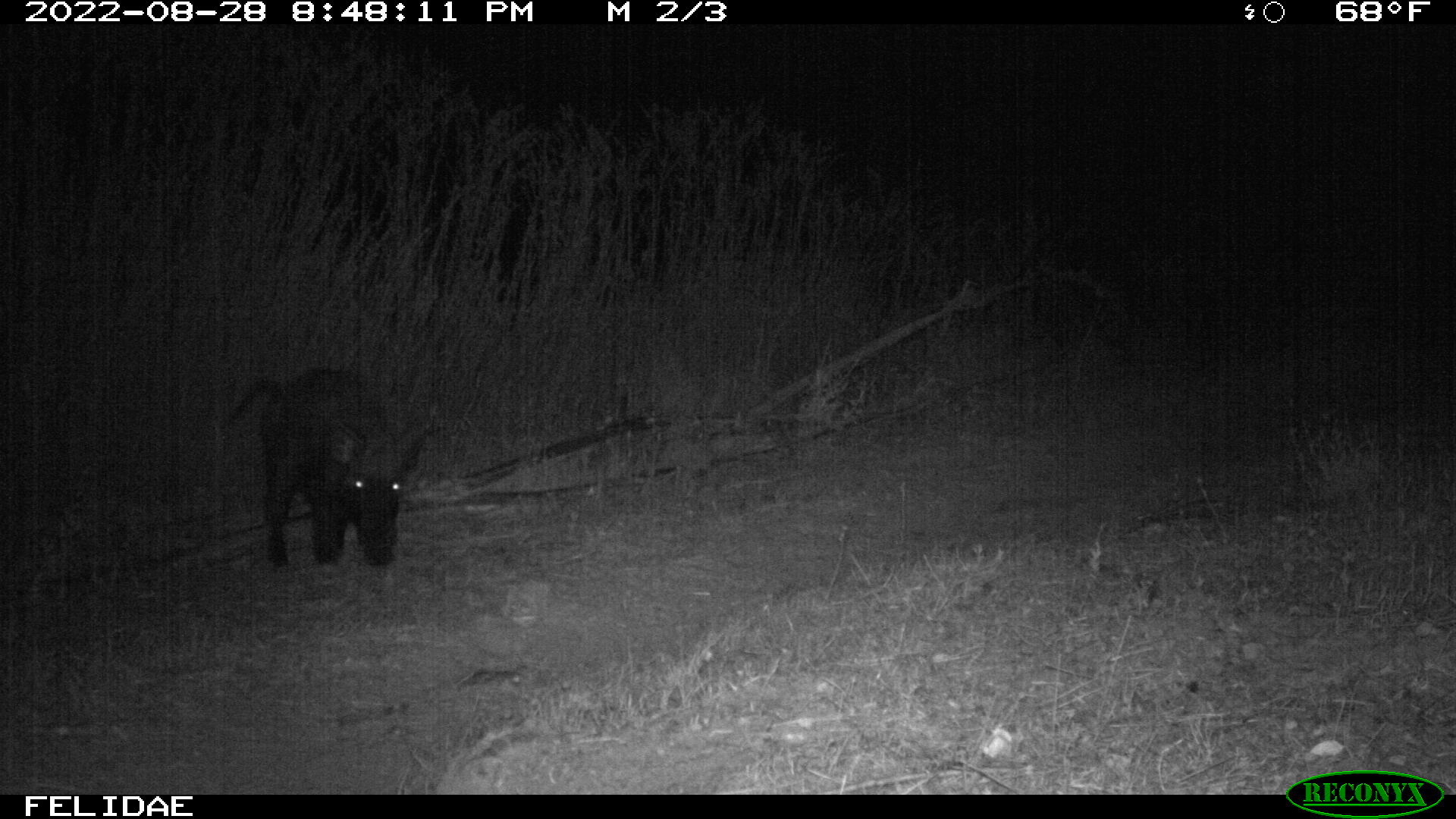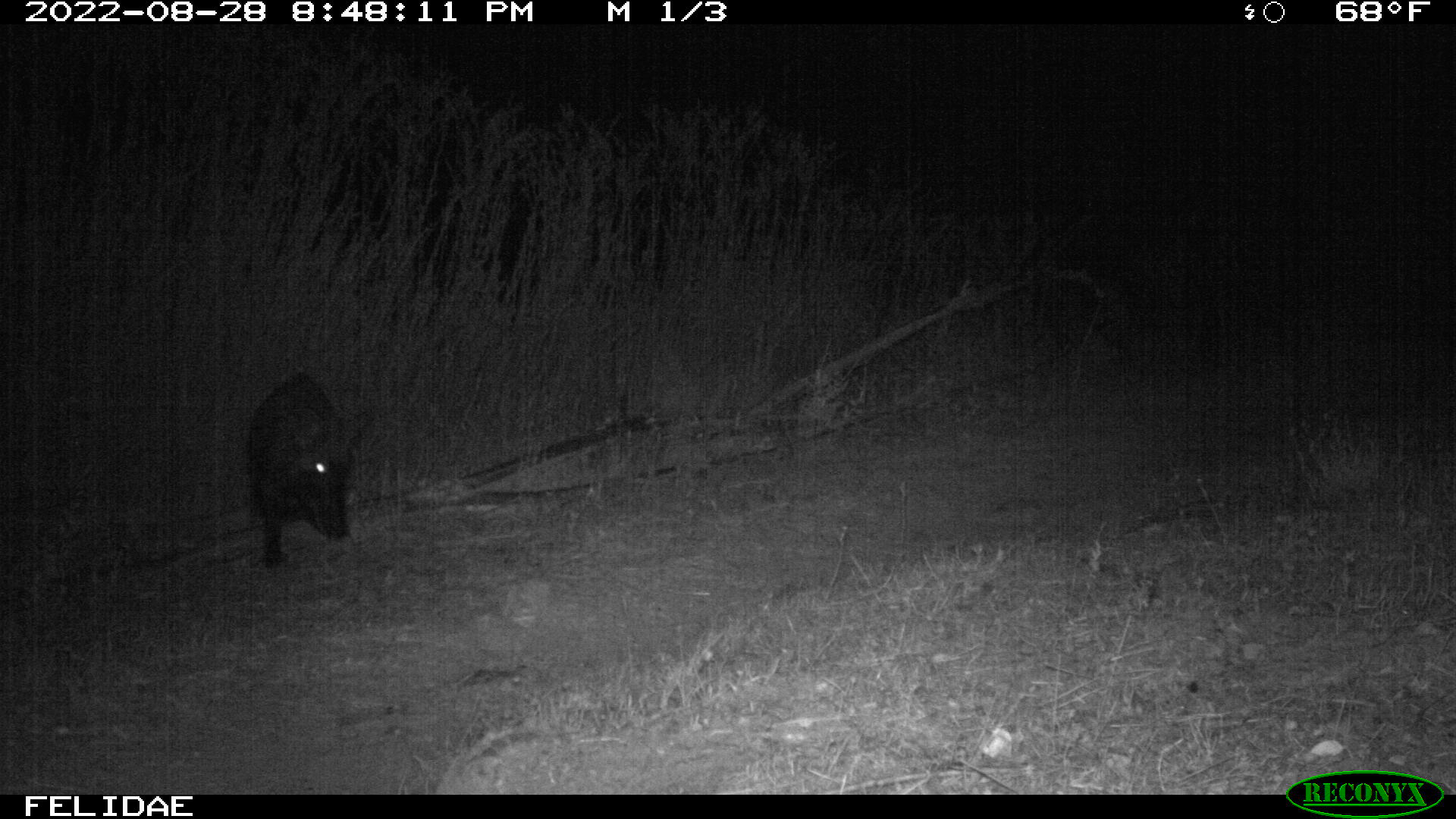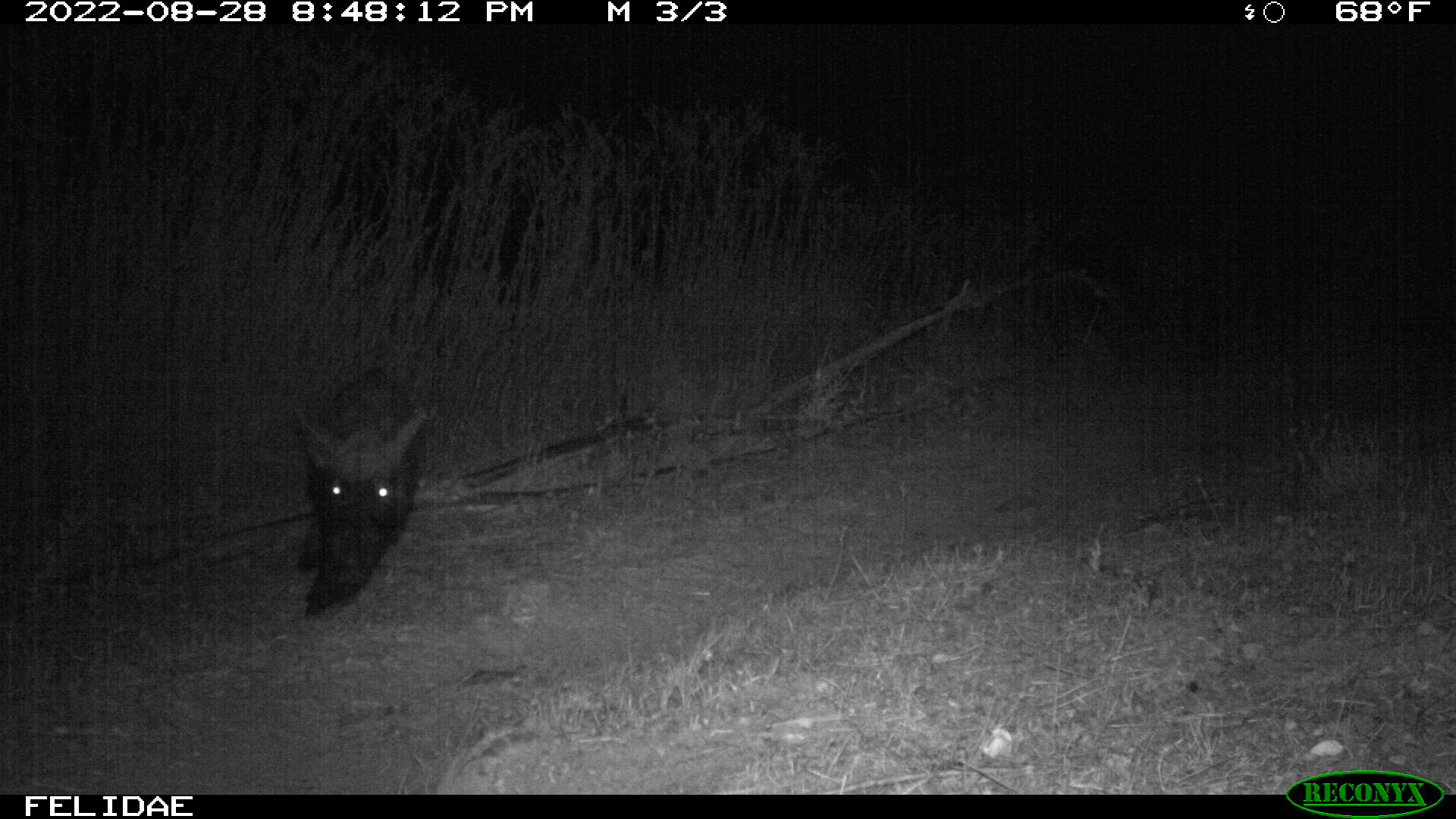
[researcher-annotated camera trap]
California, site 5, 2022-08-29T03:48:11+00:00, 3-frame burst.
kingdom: Animalia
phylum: Chordata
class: Mammalia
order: Artiodactyla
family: Suidae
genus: Sus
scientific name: Sus scrofa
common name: wild boar